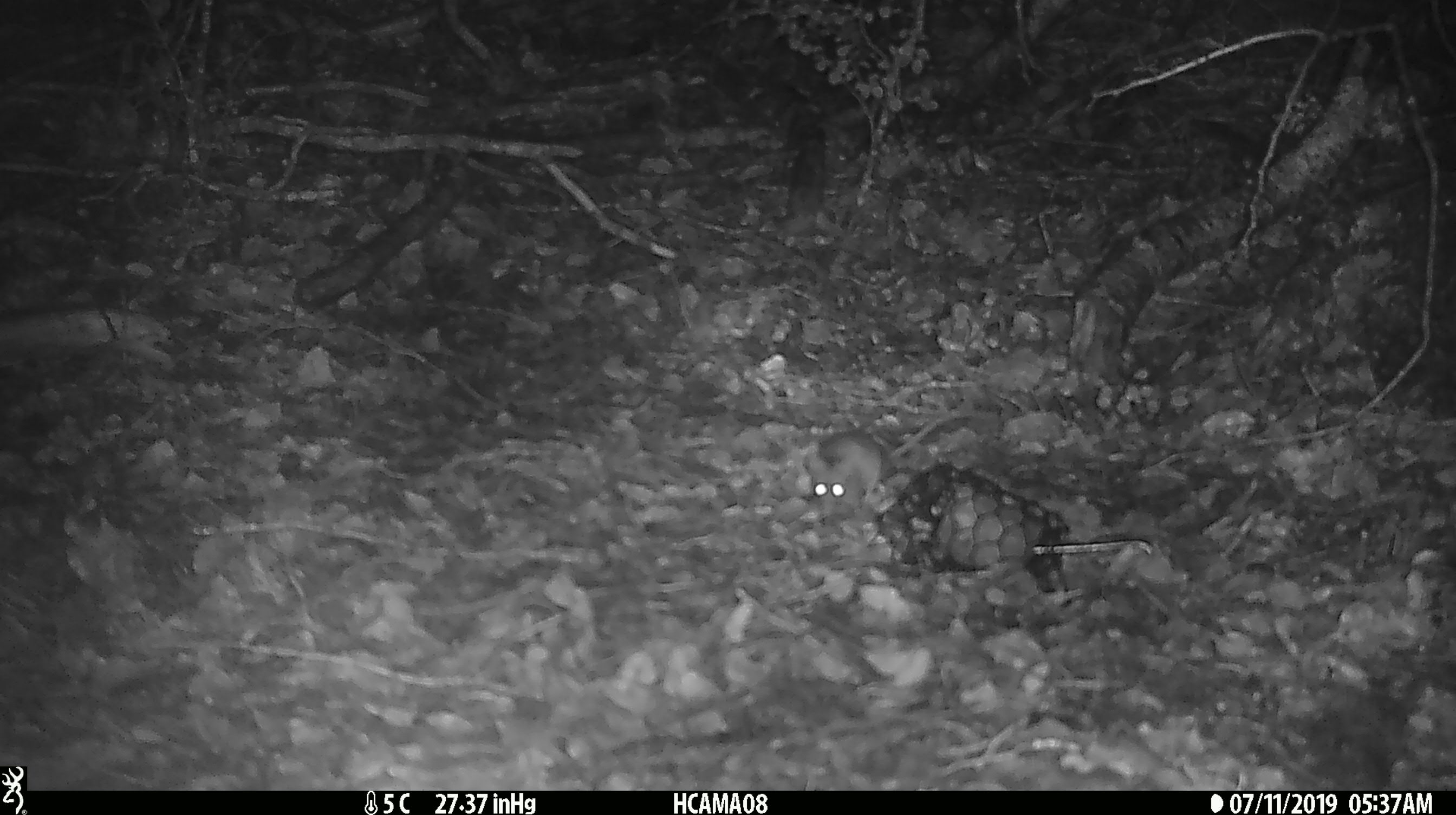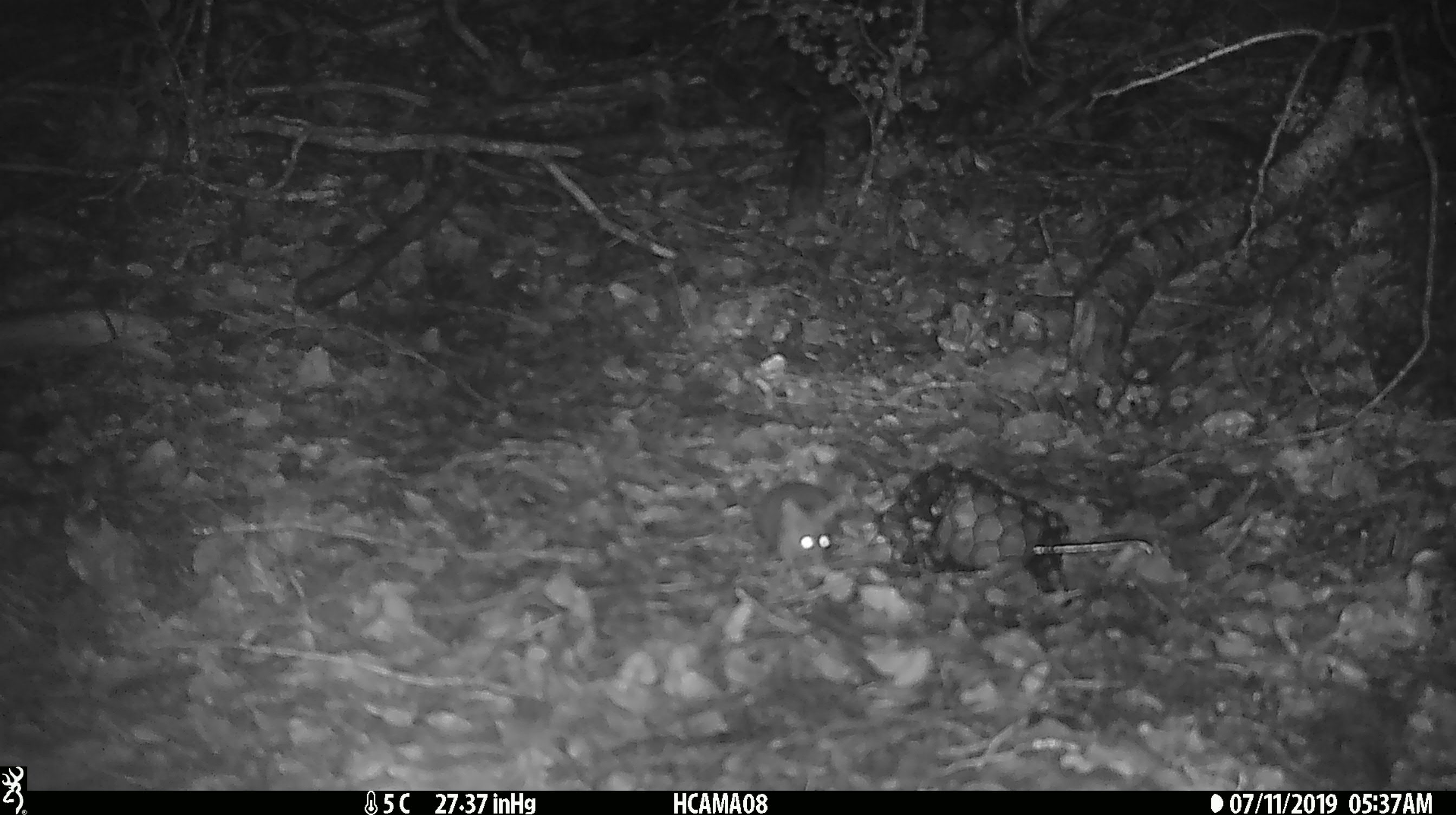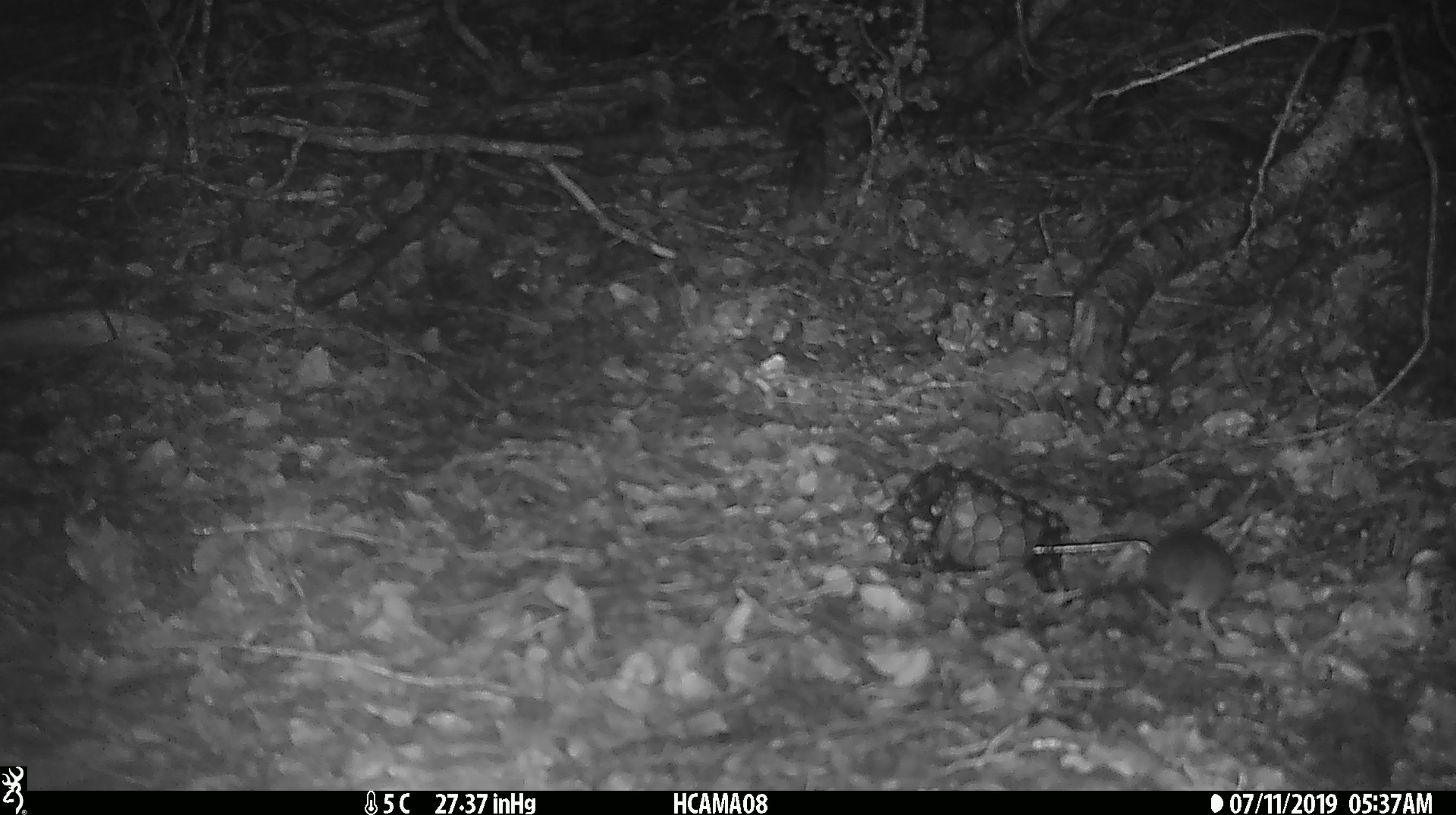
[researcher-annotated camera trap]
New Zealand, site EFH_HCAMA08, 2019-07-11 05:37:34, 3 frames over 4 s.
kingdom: Animalia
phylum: Chordata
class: Mammalia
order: Rodentia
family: Muridae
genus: Mus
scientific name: Mus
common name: mouse